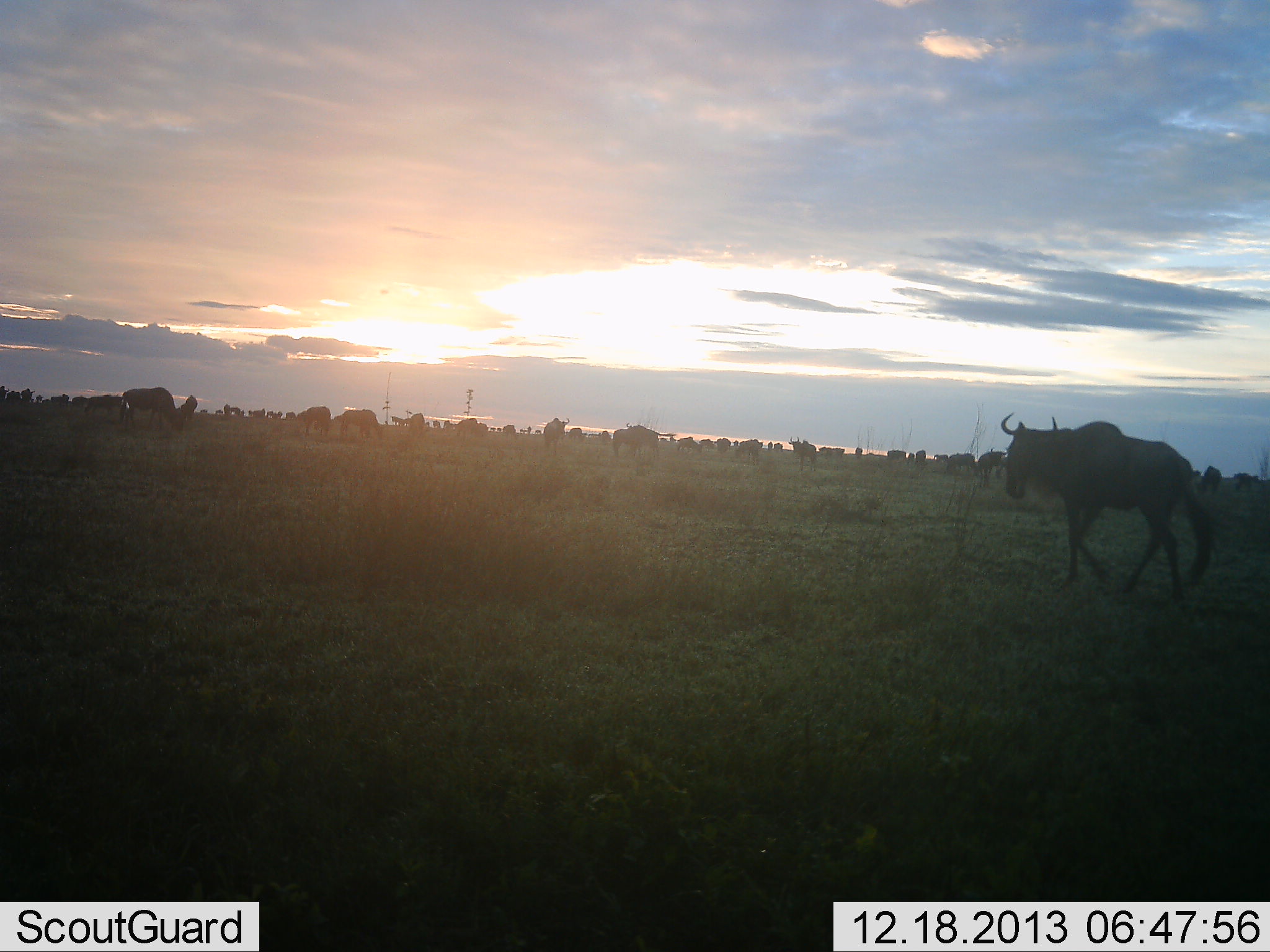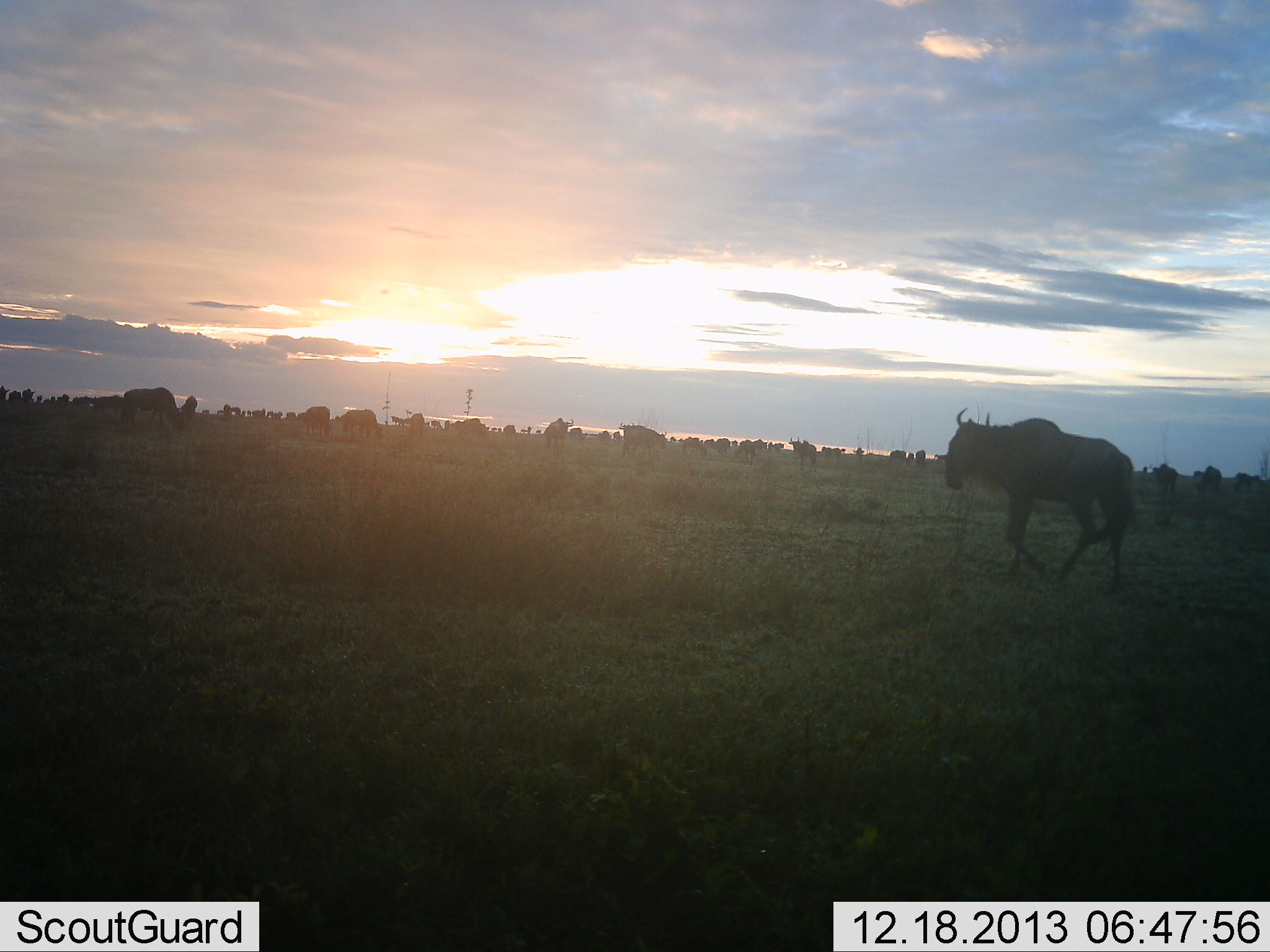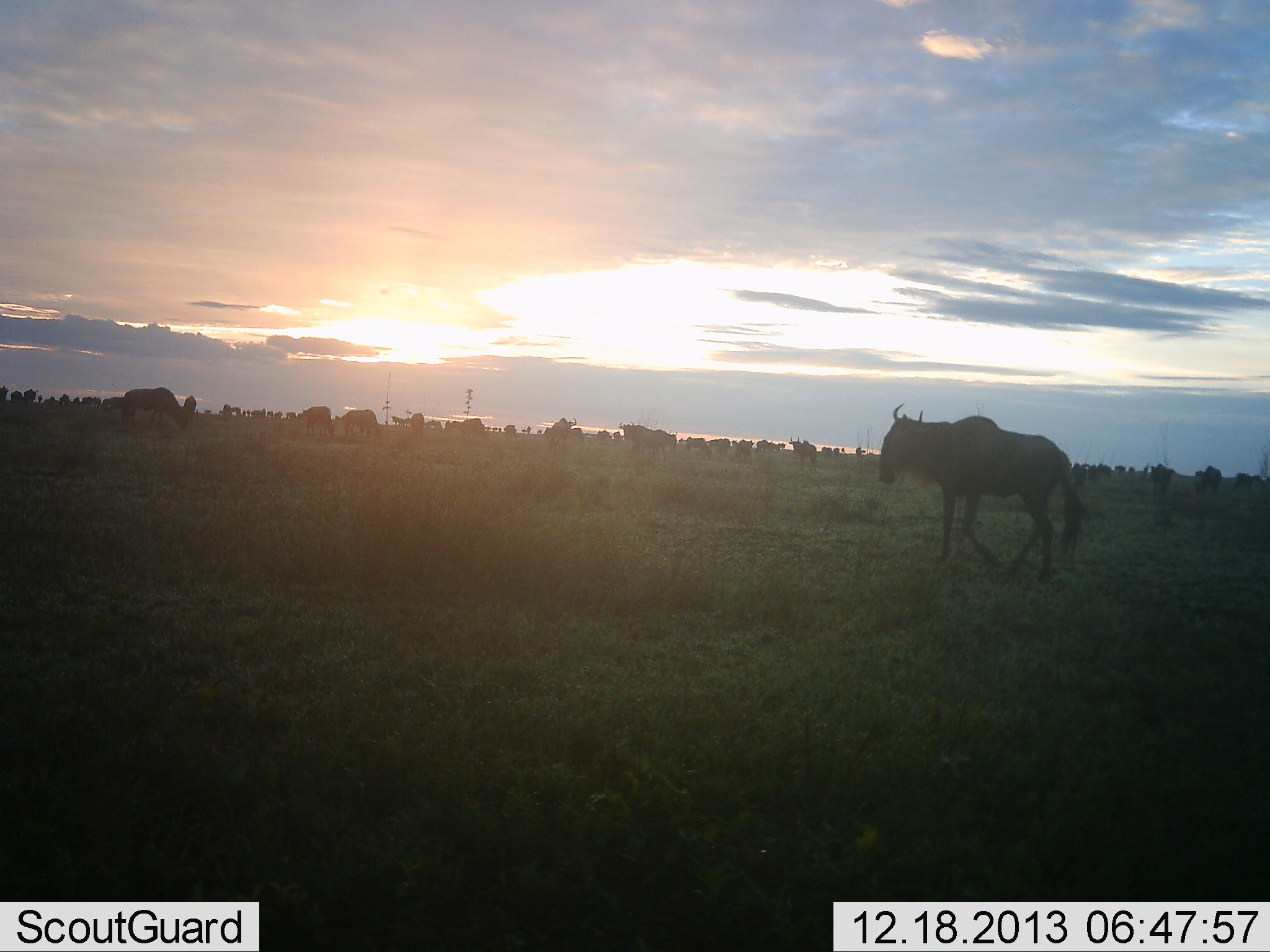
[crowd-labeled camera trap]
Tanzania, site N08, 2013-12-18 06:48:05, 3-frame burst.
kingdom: Animalia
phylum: Chordata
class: Mammalia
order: Artiodactyla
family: Bovidae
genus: Connochaetes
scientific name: Connochaetes taurinus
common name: blue wildebeest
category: wildebeest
Wildebeest (blue wildebeest) (Connochaetes taurinus), count 11-50. Behavior (volunteer vote fractions): standing 50%, resting 0%, moving 70%, interacting 0%. Young present (vote fraction): 0%. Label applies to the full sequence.